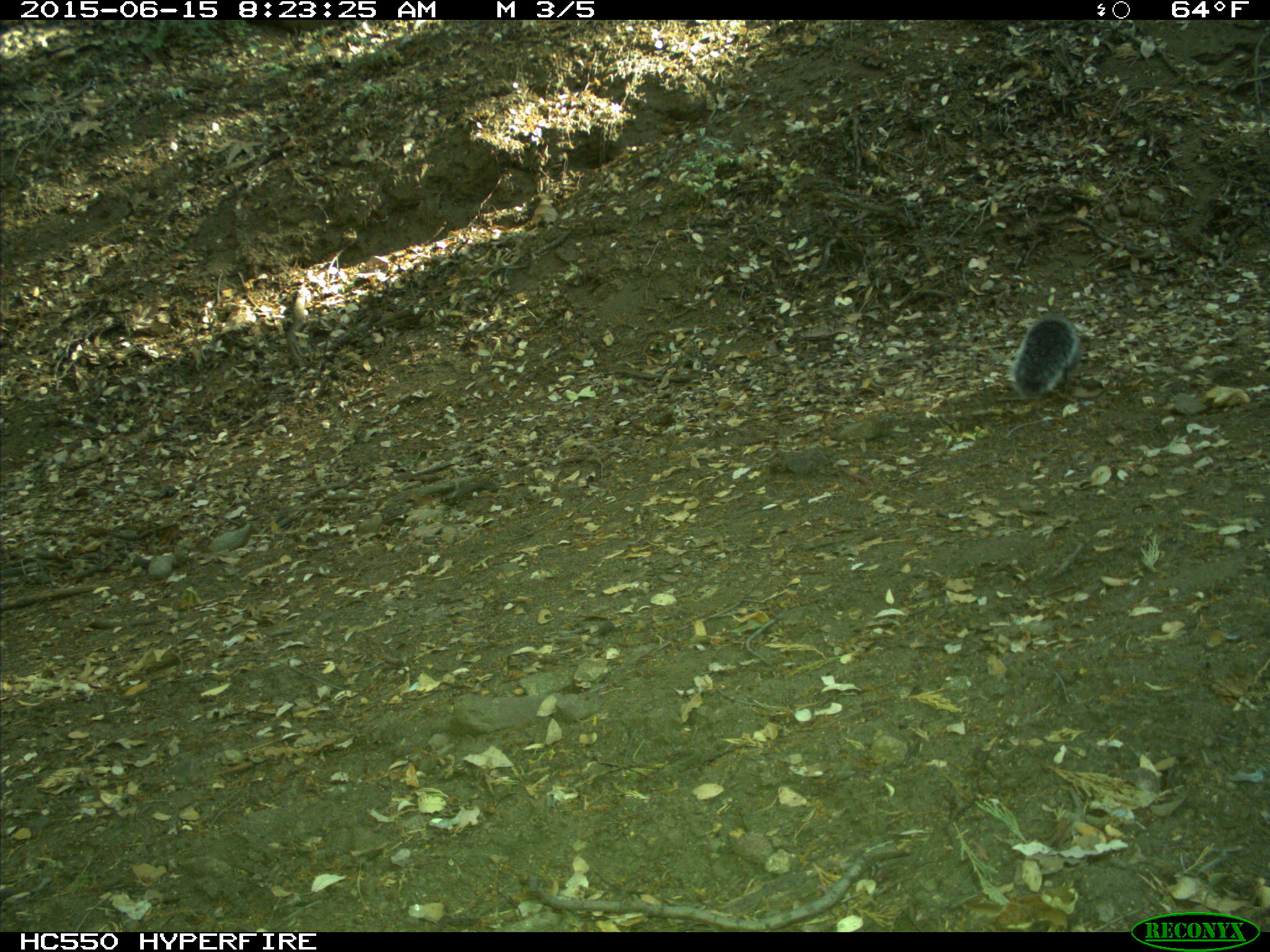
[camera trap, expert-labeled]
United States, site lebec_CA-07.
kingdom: Animalia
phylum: Chordata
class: Mammalia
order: Rodentia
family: Sciuridae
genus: Sciurus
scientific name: Sciurus carolinensis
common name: eastern gray squirrel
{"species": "Sciurus carolinensis (eastern gray squirrel)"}